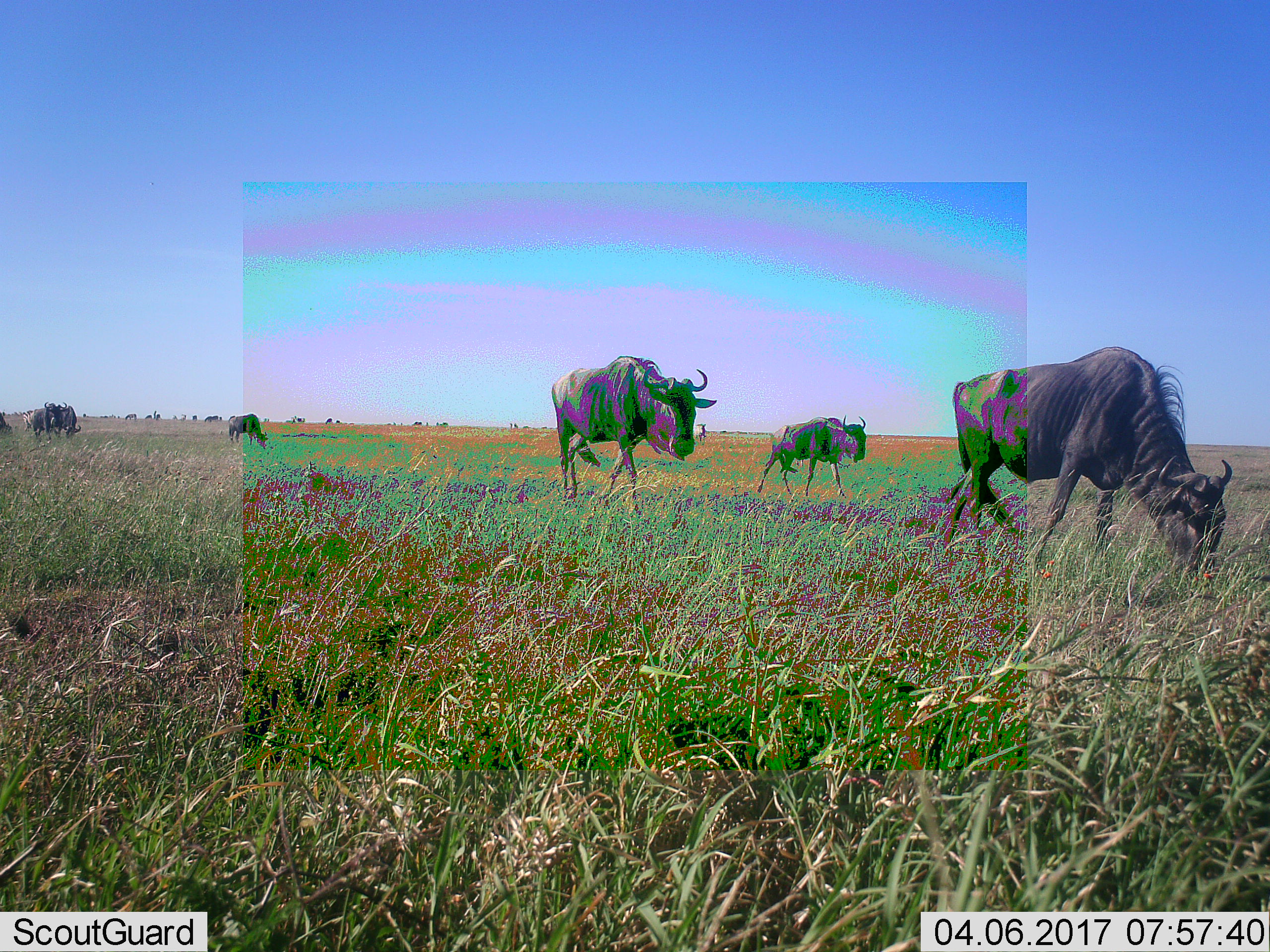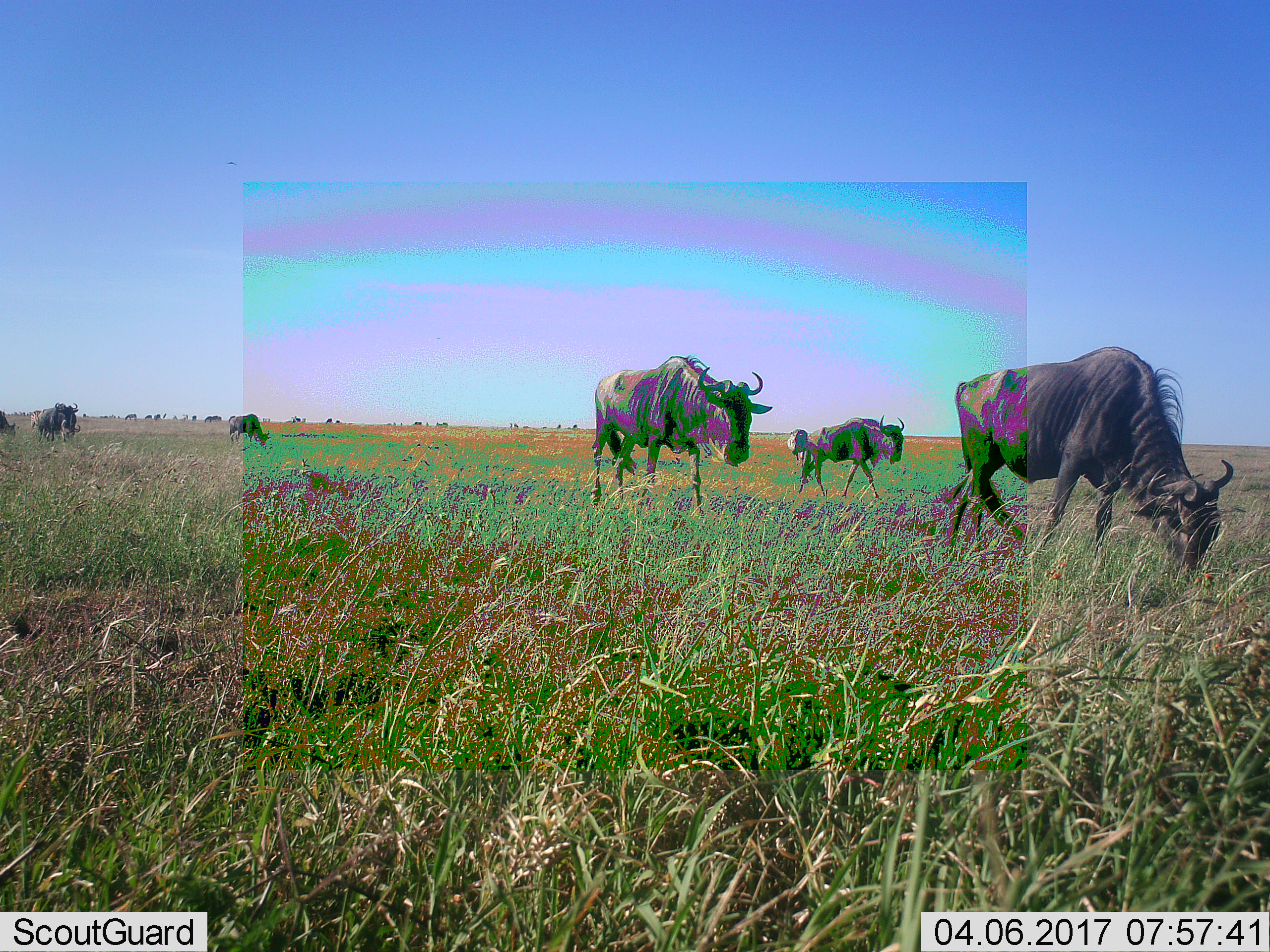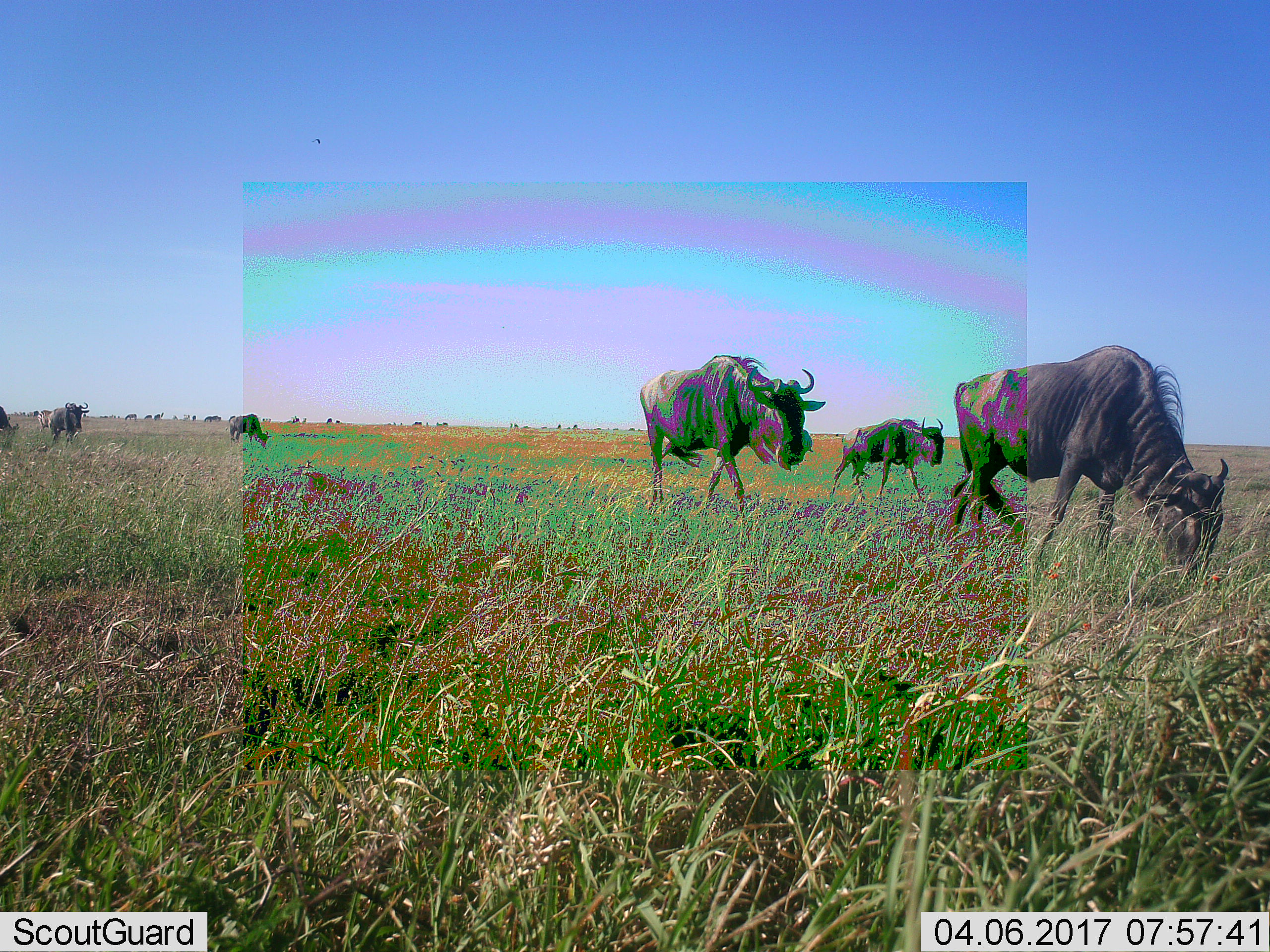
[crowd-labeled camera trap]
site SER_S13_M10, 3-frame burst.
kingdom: Animalia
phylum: Chordata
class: Mammalia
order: Artiodactyla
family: Bovidae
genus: Connochaetes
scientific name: Connochaetes taurinus taurinus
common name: blue wildebeest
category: wildebeestblue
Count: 6.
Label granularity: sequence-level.